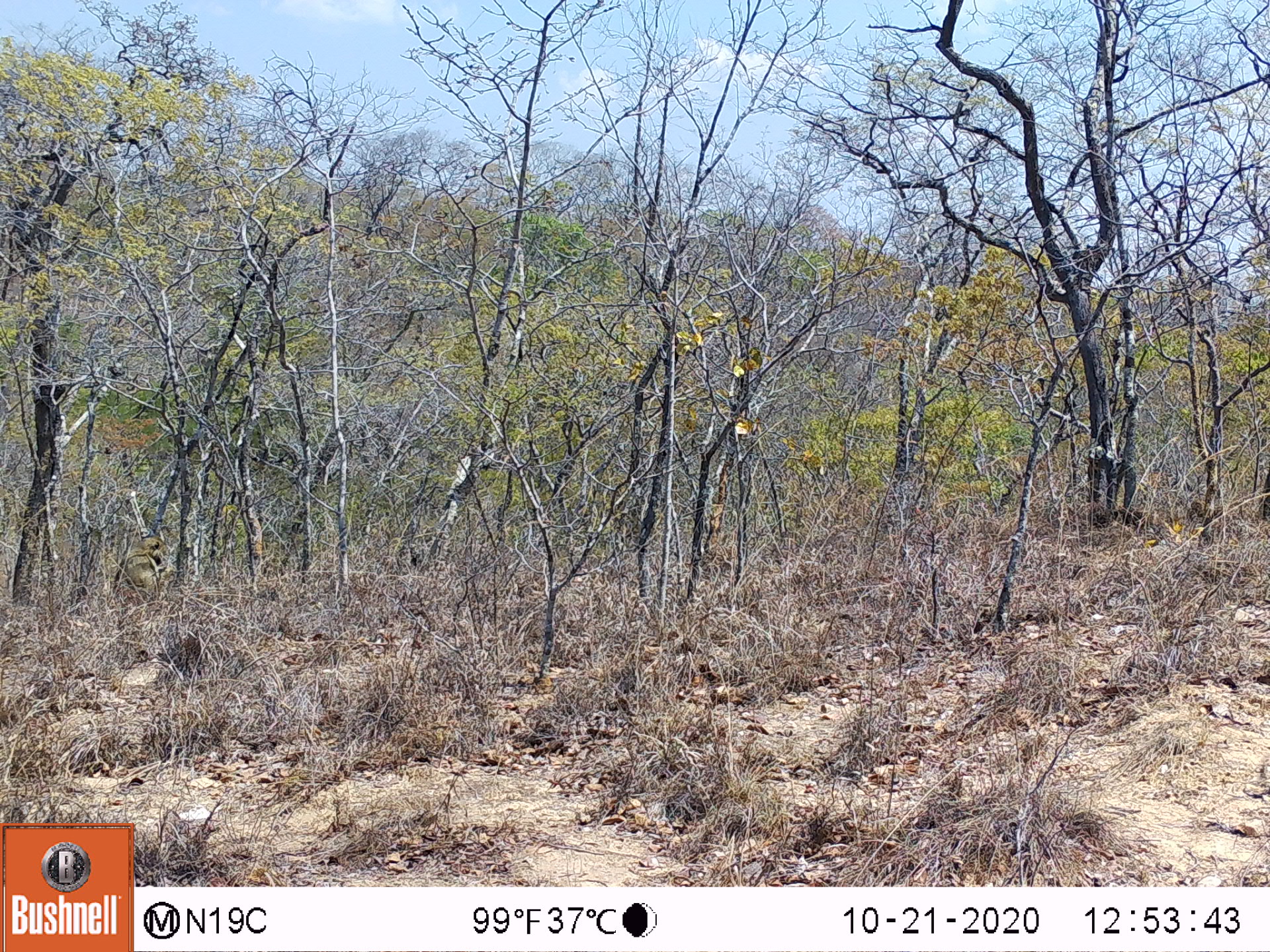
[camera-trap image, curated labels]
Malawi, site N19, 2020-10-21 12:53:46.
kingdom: Animalia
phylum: Chordata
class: Mammalia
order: Primates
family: Cercopithecidae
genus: Papio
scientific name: Papio cynocephalus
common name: yellow baboon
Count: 1.